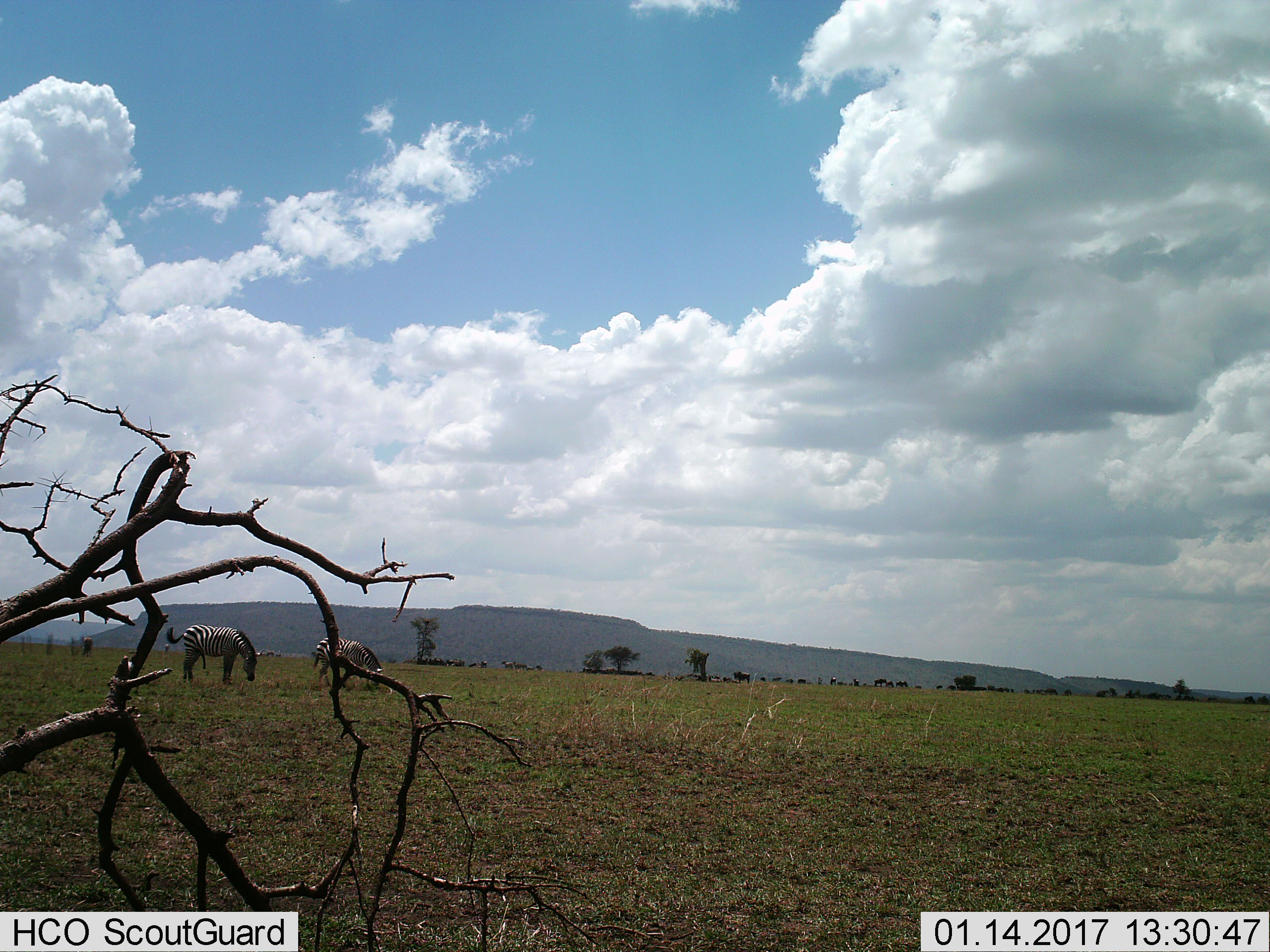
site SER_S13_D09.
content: unidentified animal